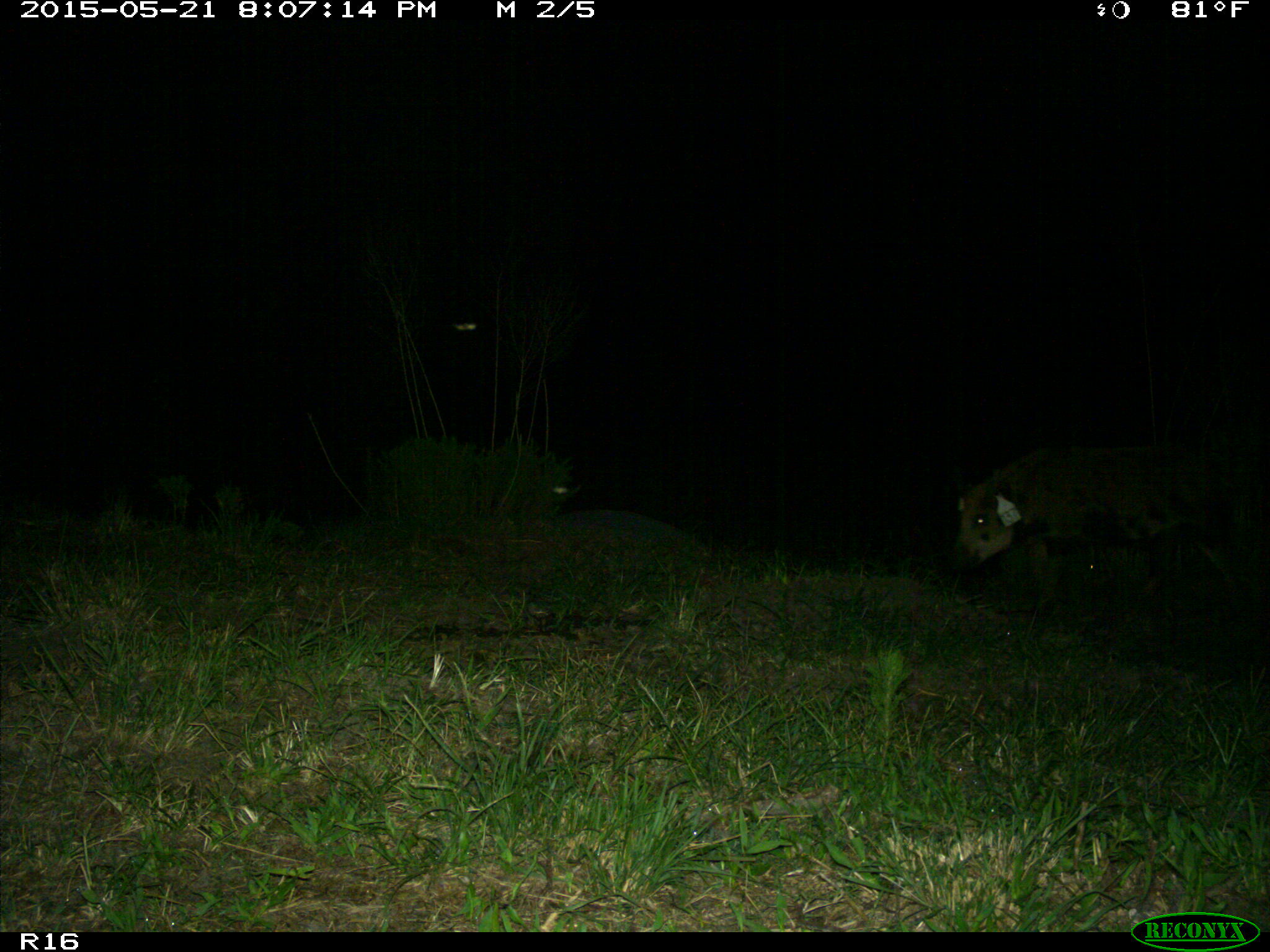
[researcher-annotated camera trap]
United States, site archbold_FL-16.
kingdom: Animalia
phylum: Chordata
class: Mammalia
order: Artiodactyla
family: Suidae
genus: Sus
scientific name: Sus scrofa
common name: wild boar